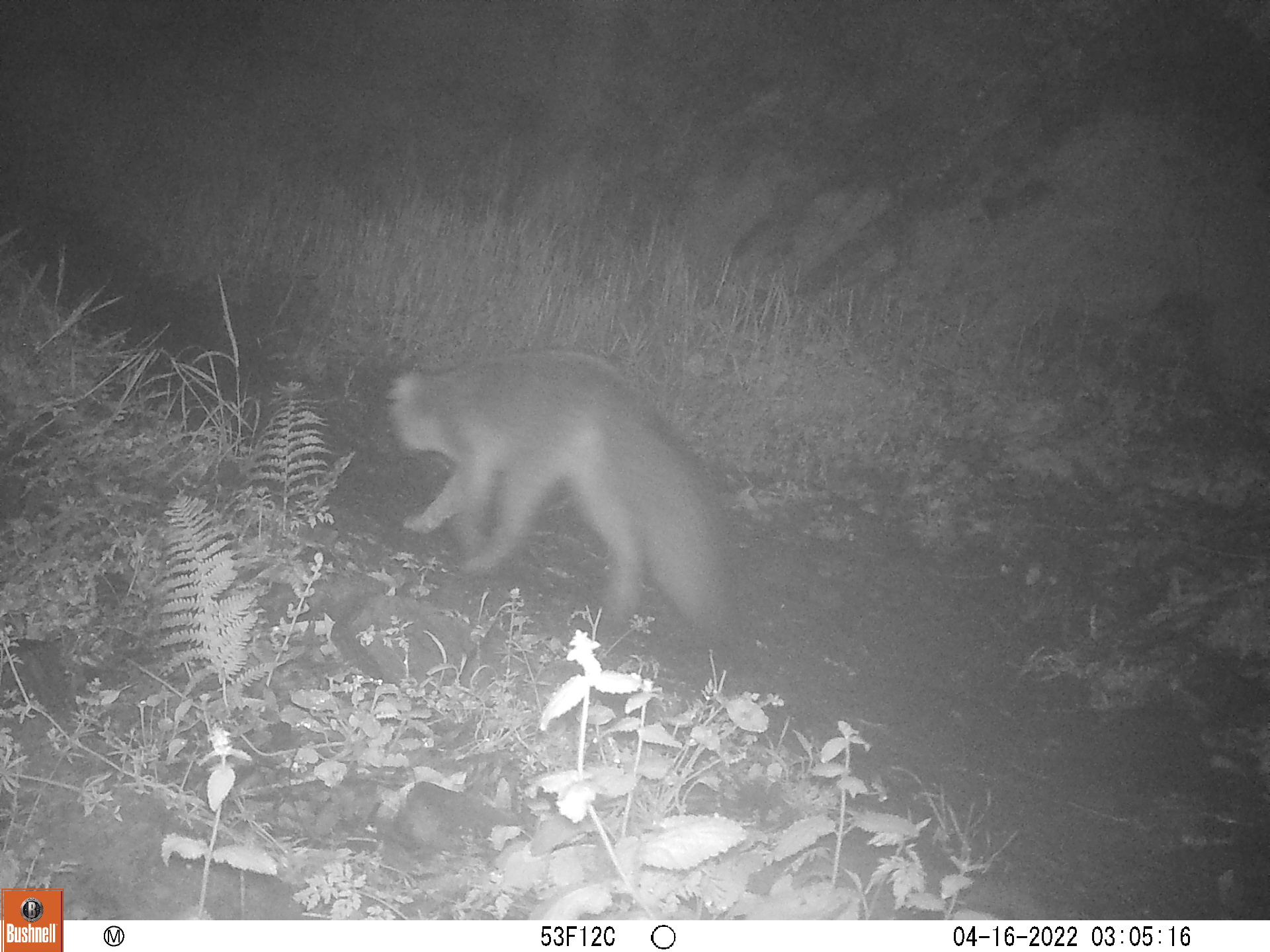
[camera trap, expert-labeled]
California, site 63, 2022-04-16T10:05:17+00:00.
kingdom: Animalia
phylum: Chordata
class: Mammalia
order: Carnivora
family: Canidae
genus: Urocyon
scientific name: Urocyon cinereoargenteus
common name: gray fox